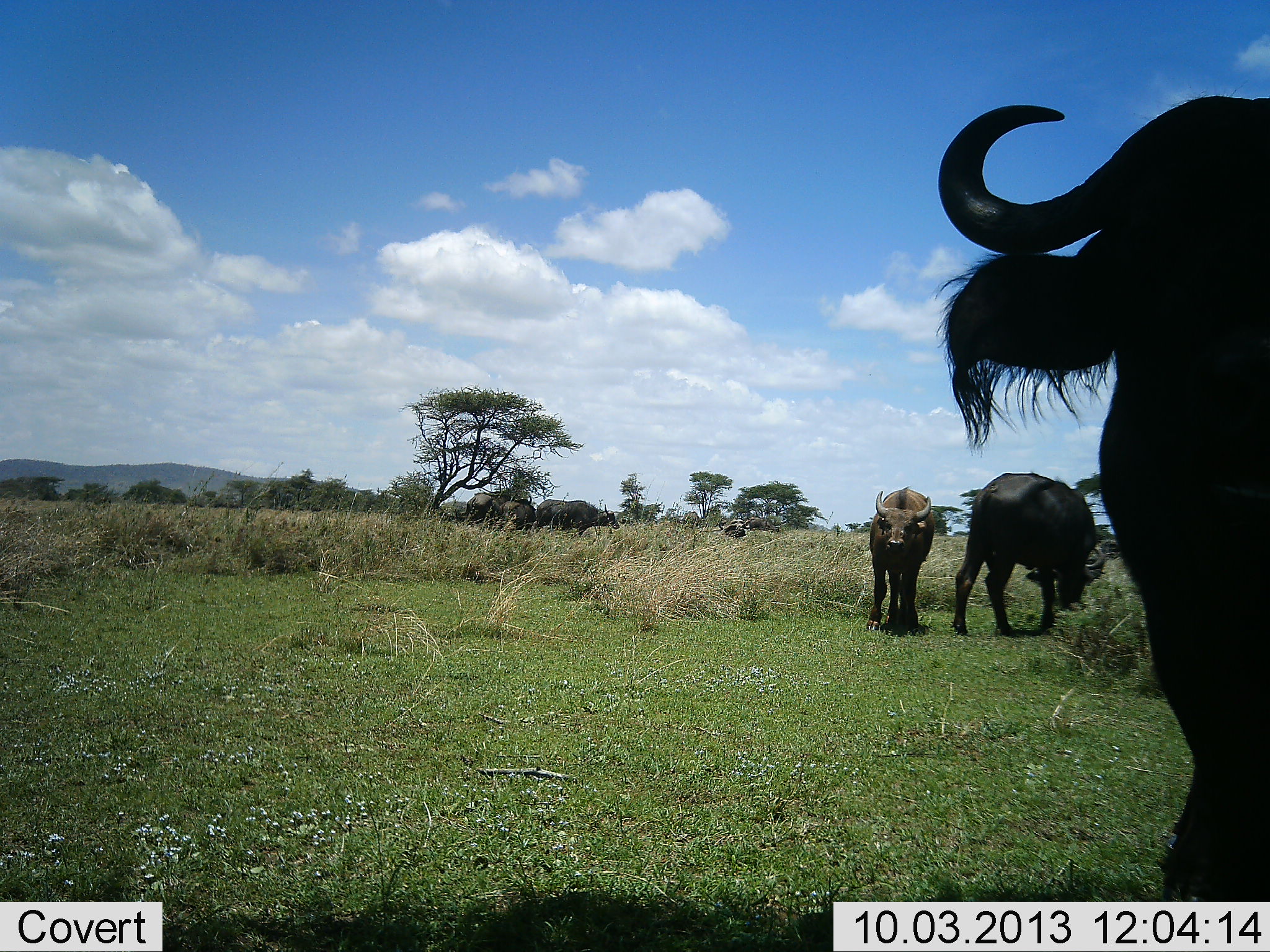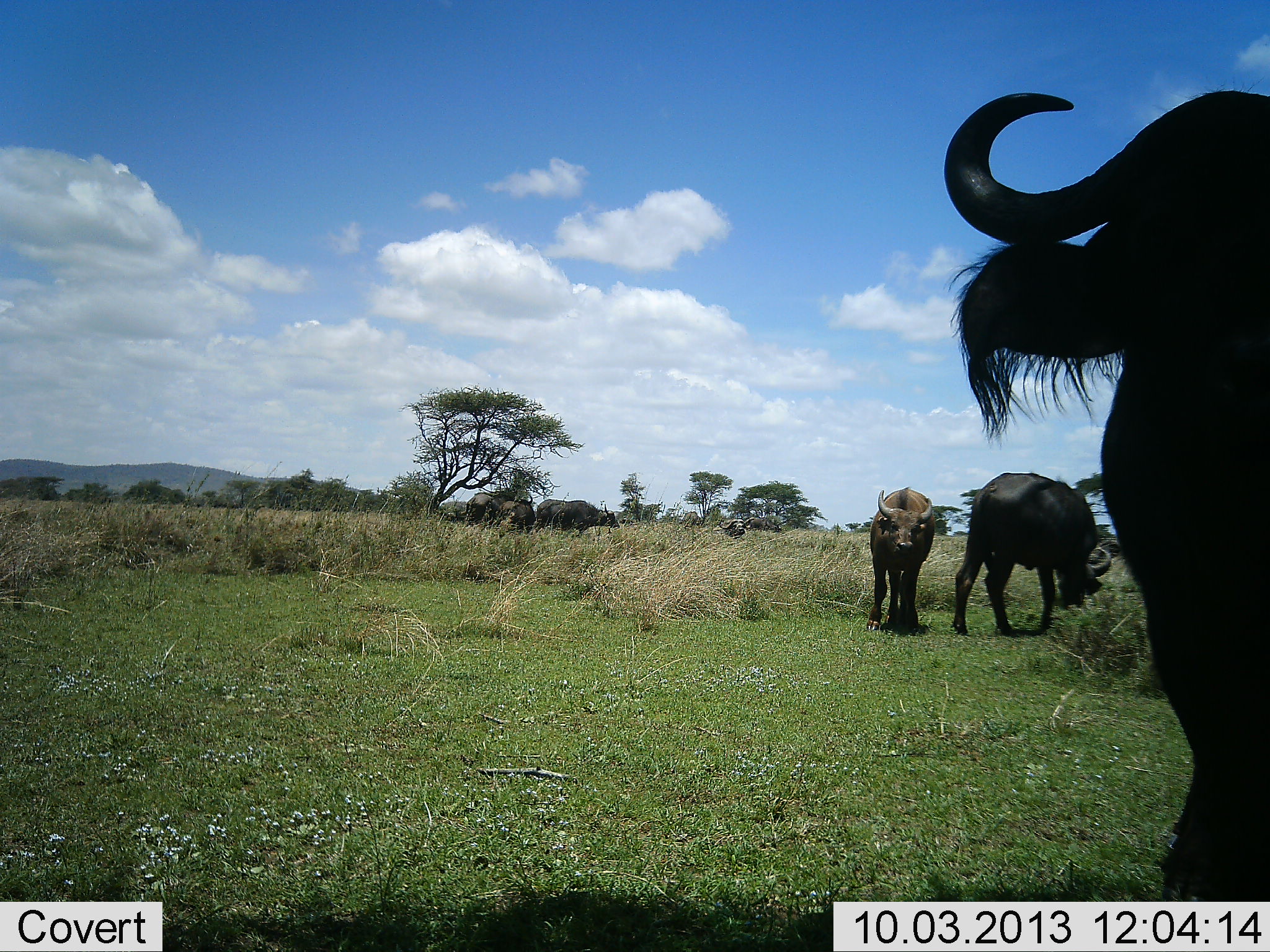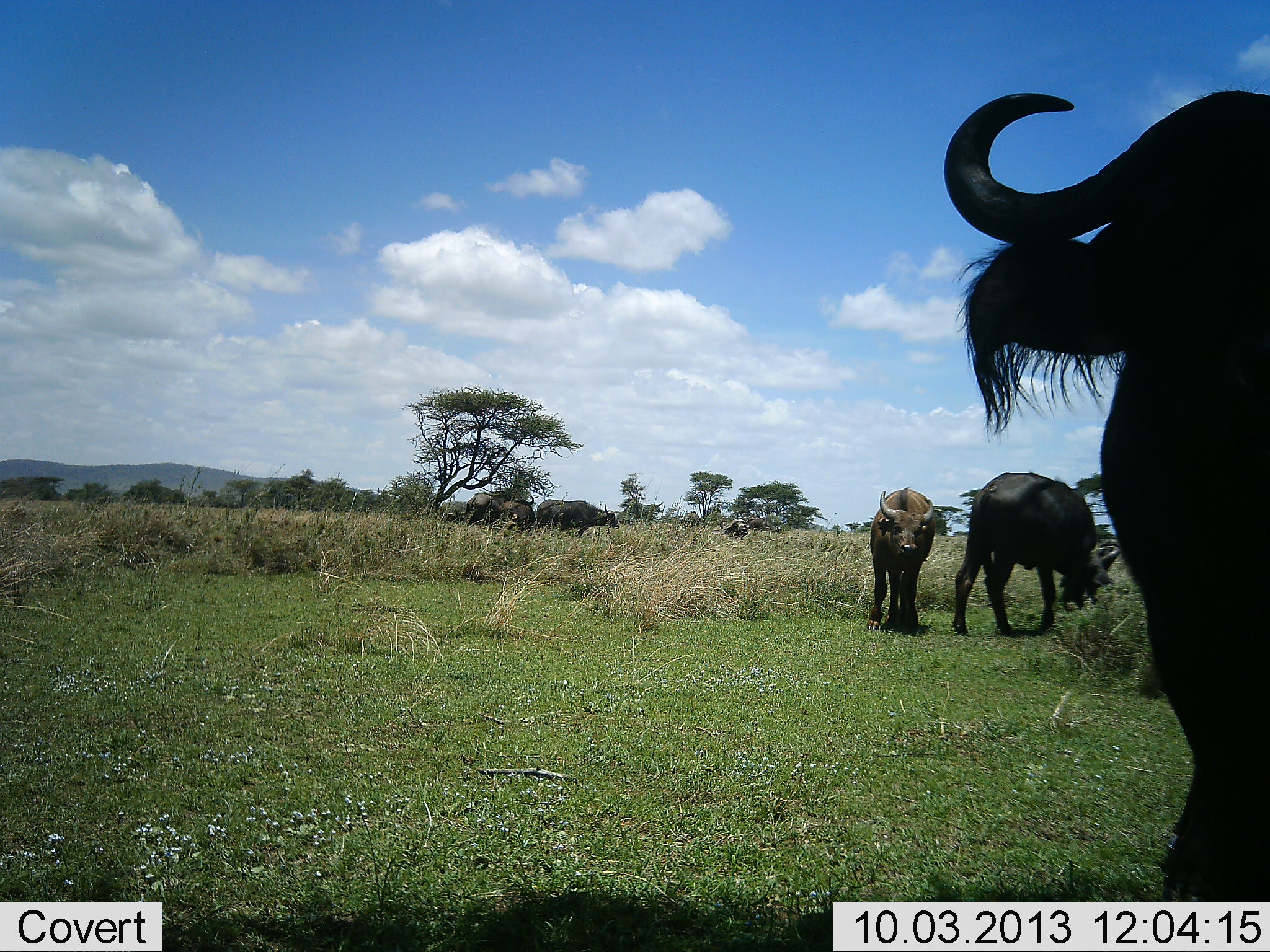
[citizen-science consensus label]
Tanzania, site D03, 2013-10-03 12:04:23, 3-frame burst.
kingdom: Animalia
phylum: Chordata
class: Mammalia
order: Artiodactyla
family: Bovidae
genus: Syncerus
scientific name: Syncerus caffer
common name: cape buffalo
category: buffalo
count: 4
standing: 78%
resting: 0%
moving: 26%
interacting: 0%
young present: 4%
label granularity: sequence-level